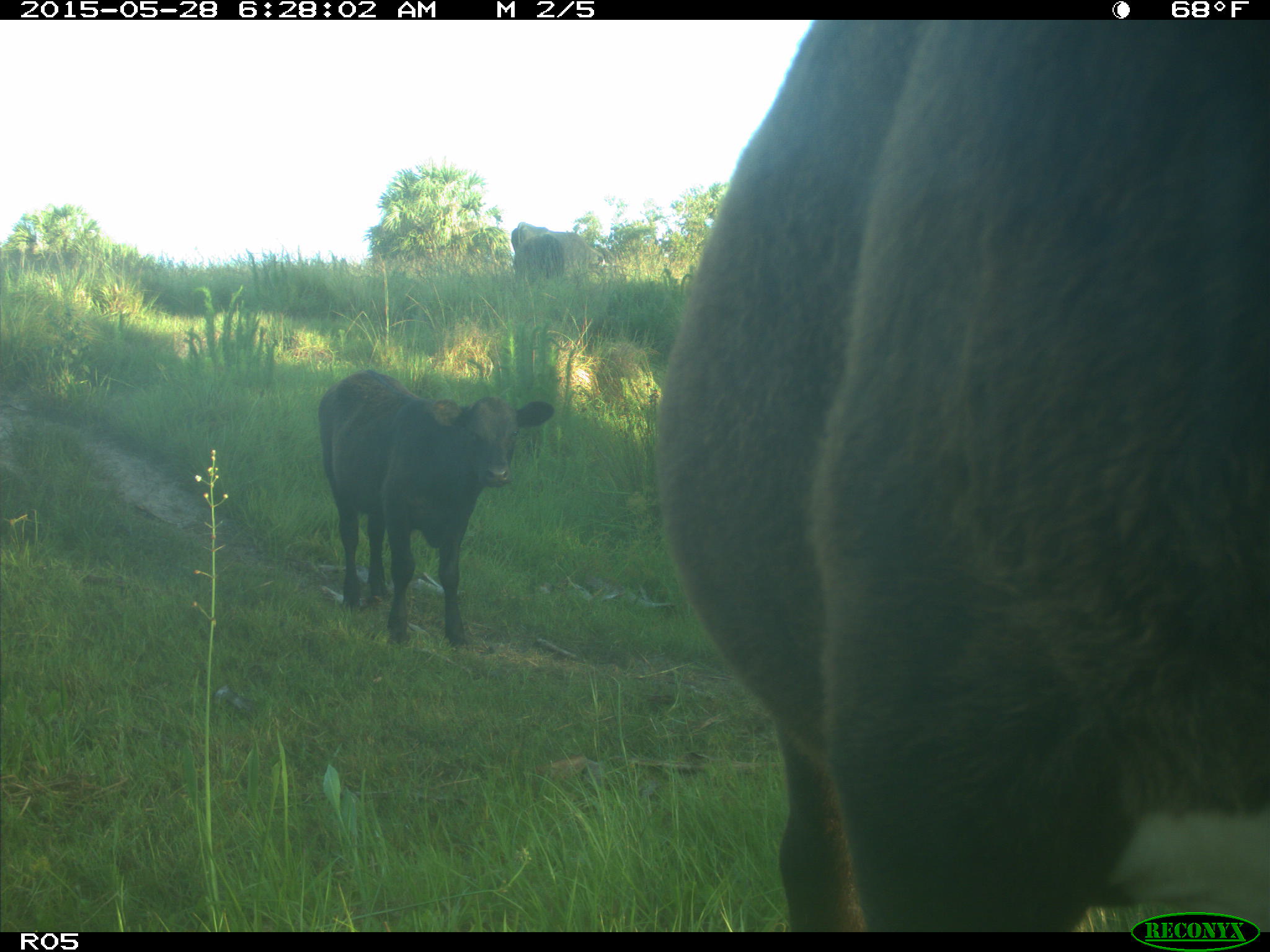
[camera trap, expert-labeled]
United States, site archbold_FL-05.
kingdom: Animalia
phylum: Chordata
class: Mammalia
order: Artiodactyla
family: Bovidae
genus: Bos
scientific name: Bos taurus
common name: domestic cow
Bos taurus (domestic cow).